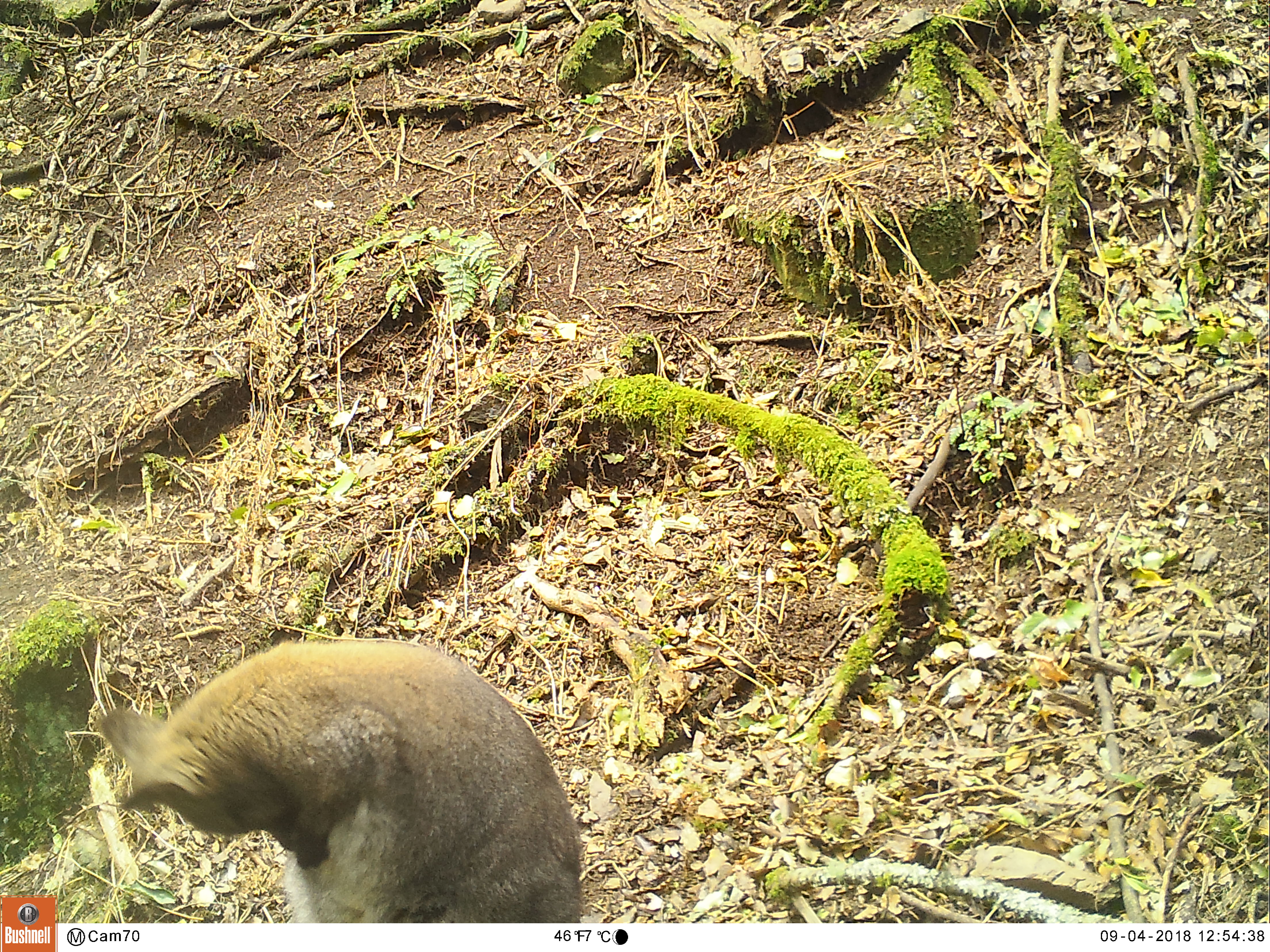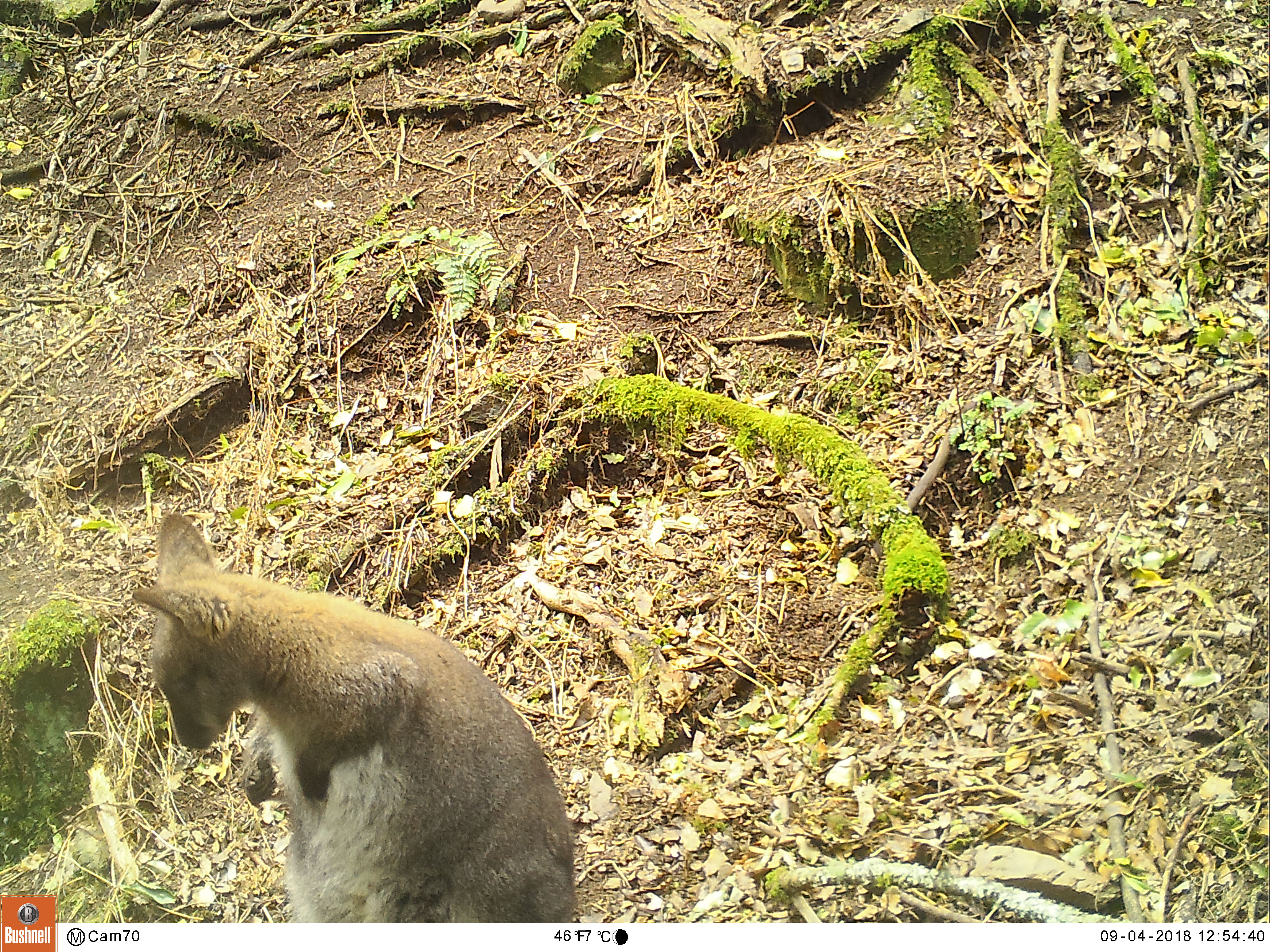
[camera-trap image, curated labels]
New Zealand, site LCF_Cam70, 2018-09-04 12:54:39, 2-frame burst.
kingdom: Animalia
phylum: Chordata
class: Mammalia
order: Diprotodontia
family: Macropodidae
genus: Notamacropus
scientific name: Notamacropus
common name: wallaby